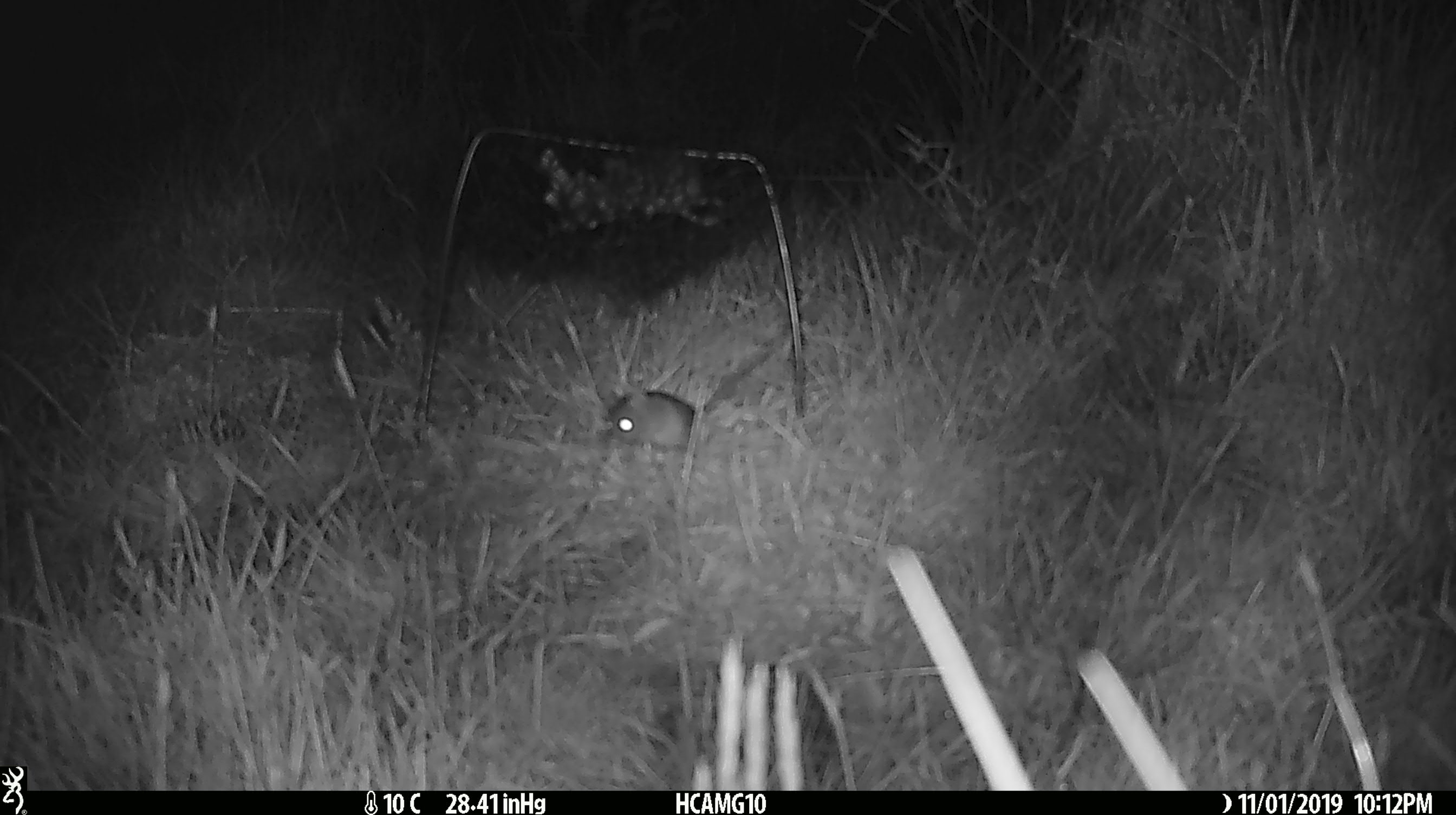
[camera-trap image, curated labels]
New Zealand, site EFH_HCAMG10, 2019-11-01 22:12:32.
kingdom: Animalia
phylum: Chordata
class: Mammalia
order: Rodentia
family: Muridae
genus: Mus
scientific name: Mus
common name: mouse